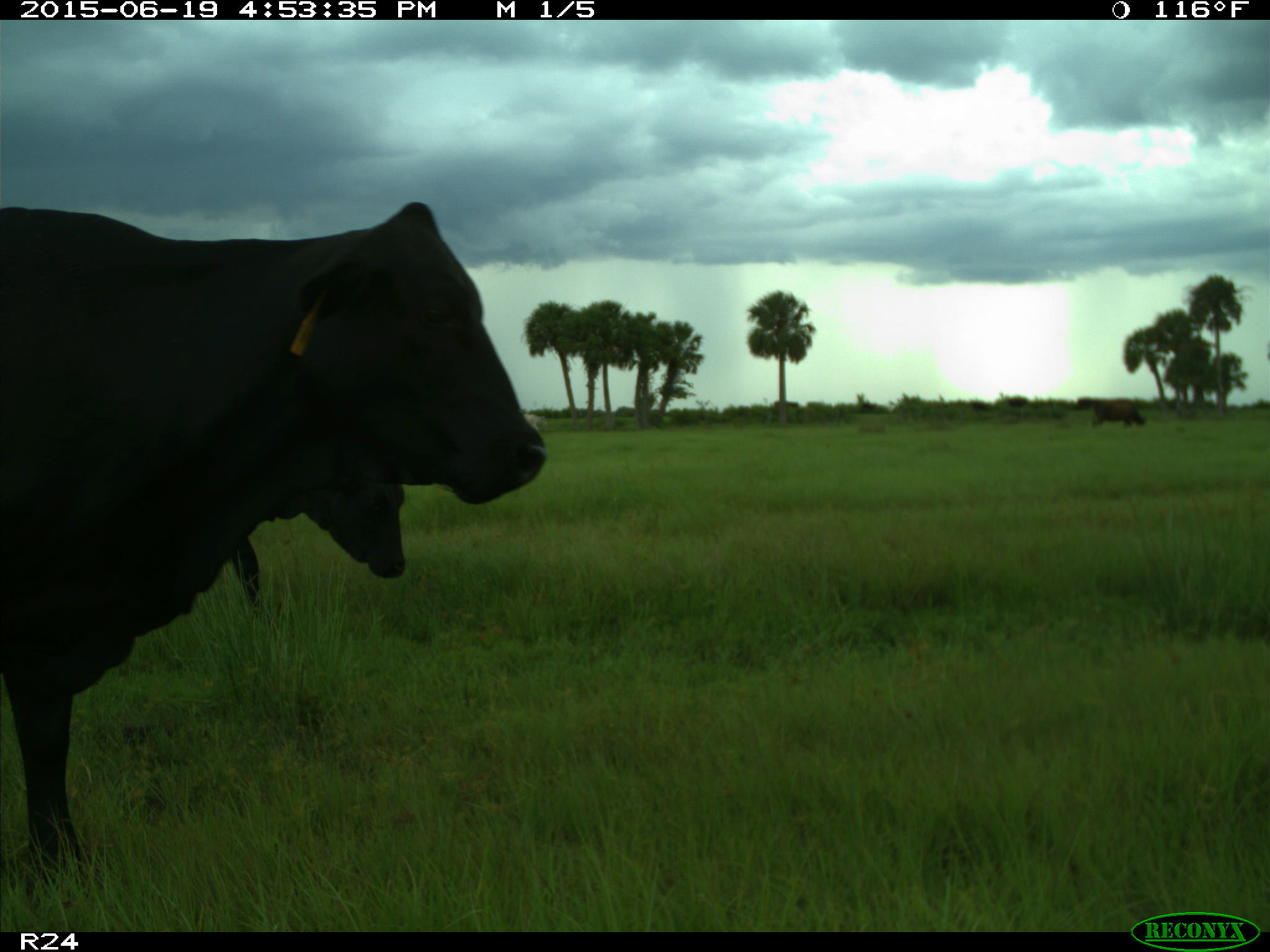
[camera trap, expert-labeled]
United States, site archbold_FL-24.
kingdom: Animalia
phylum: Chordata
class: Mammalia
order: Artiodactyla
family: Bovidae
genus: Bos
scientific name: Bos taurus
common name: domestic cow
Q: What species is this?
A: Bos taurus (domestic cow).